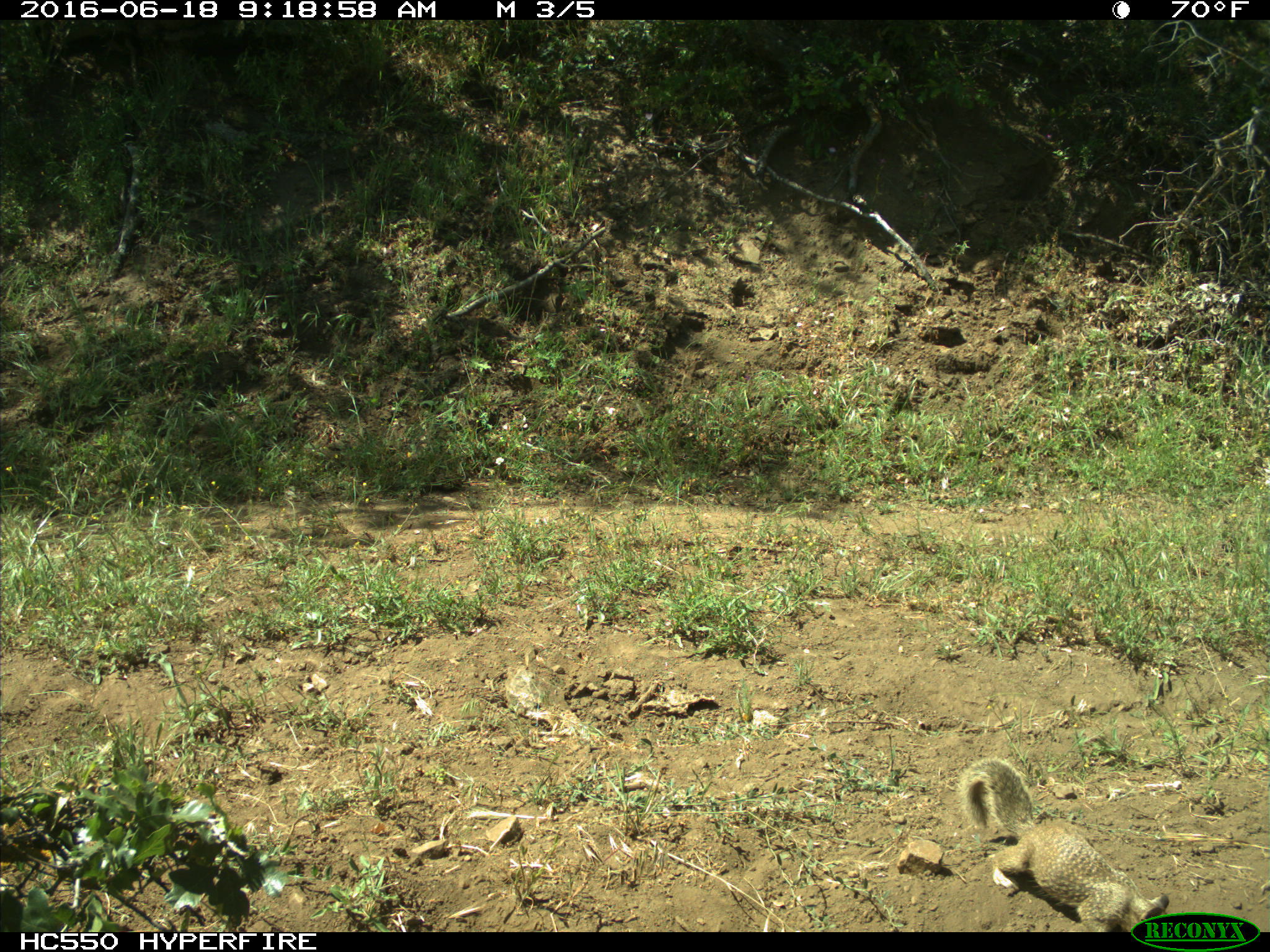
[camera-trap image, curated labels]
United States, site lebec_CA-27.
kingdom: Animalia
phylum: Chordata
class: Mammalia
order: Rodentia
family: Sciuridae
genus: Otospermophilus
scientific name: Otospermophilus beecheyi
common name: california ground squirrel